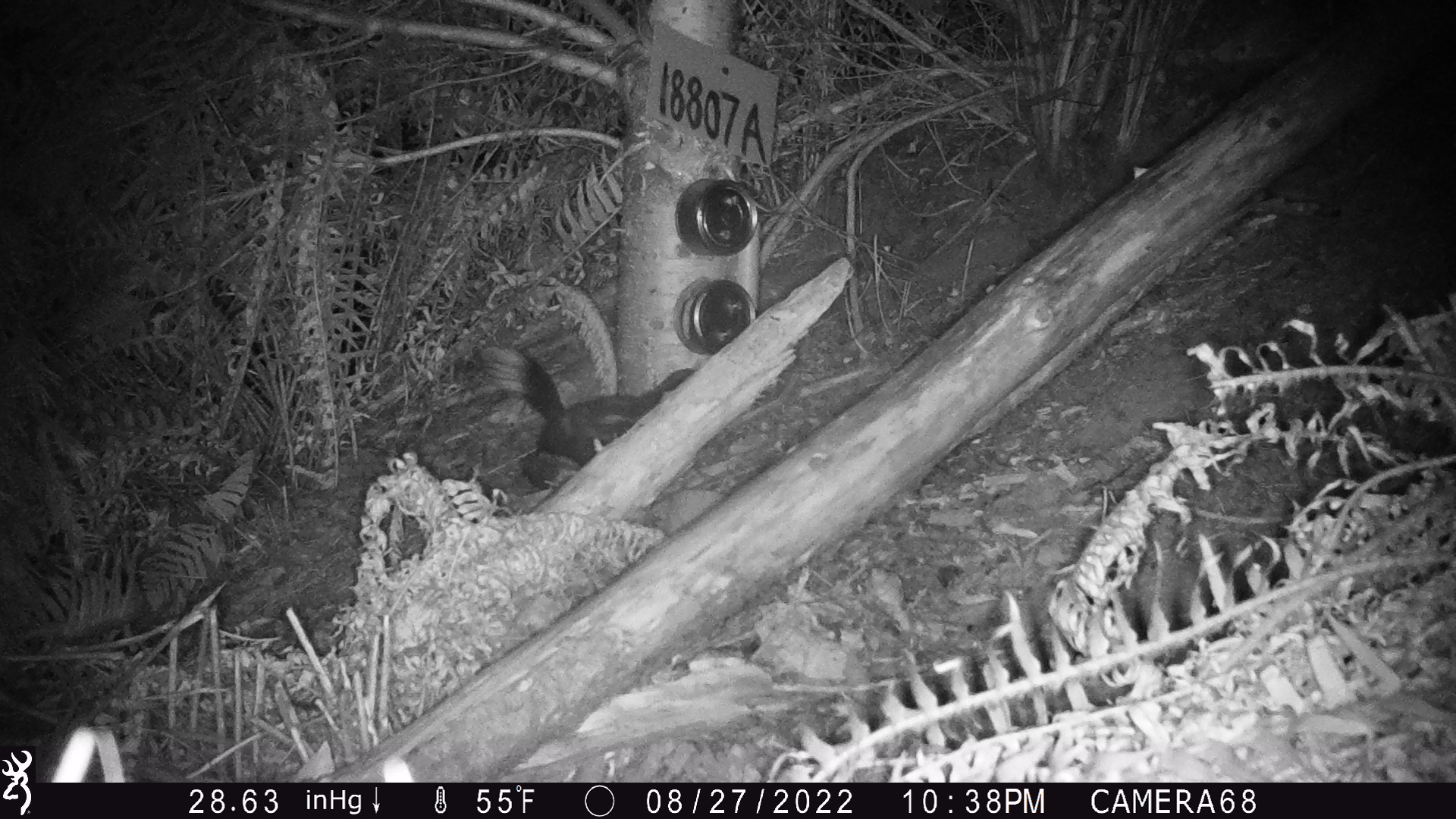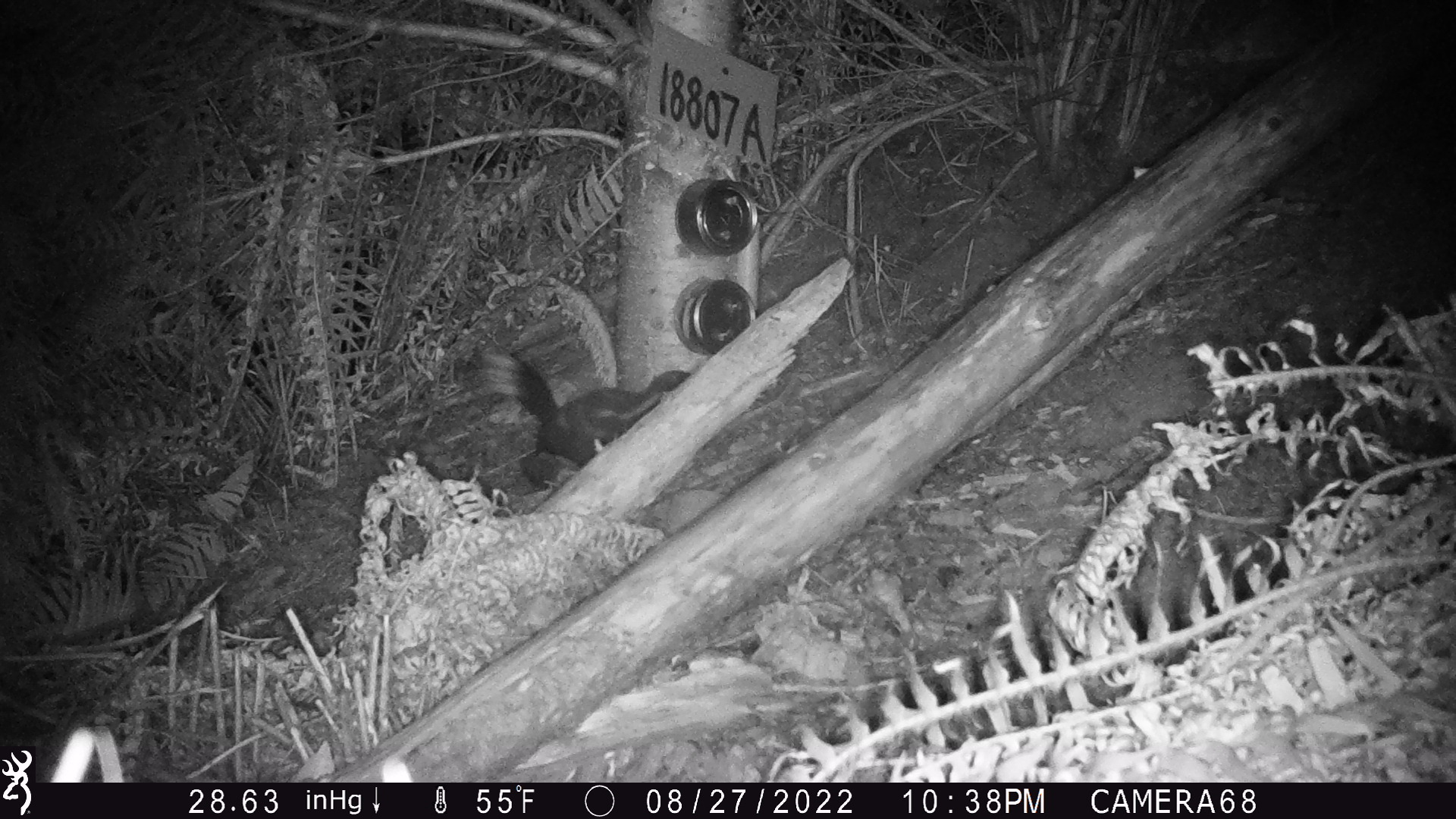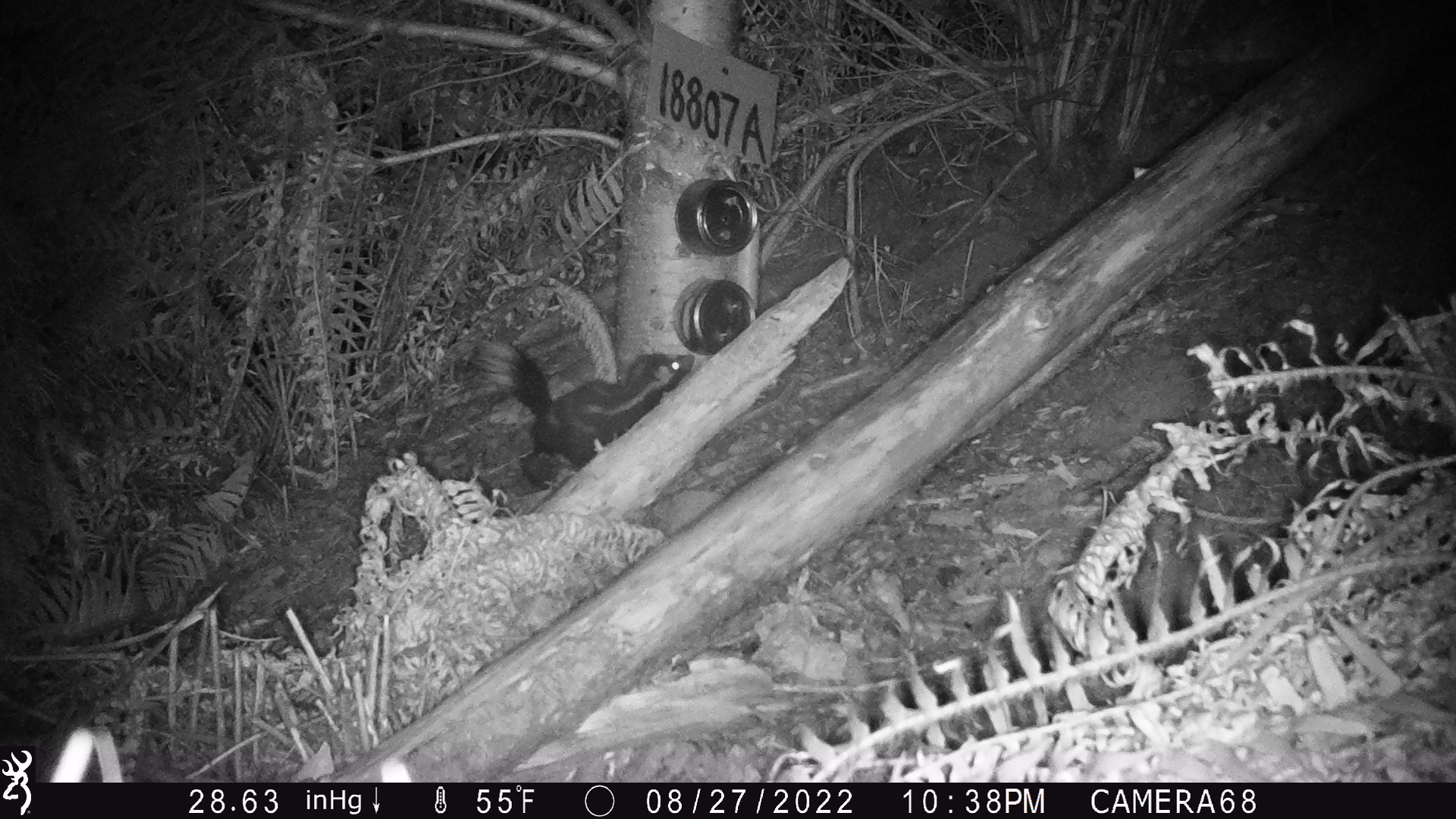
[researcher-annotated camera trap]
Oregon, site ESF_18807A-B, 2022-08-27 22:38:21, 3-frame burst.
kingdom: Animalia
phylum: Chordata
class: Mammalia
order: Carnivora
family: Mephitidae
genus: Spilogale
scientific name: Spilogale gracilis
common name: western spotted skunk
Western spotted skunk (Spilogale gracilis).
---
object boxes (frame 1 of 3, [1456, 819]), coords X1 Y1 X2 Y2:
western spotted skunk: 486 348 706 490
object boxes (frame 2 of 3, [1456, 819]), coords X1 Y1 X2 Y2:
western spotted skunk: 472 349 709 492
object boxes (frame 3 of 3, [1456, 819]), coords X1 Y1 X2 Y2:
western spotted skunk: 472 336 701 485